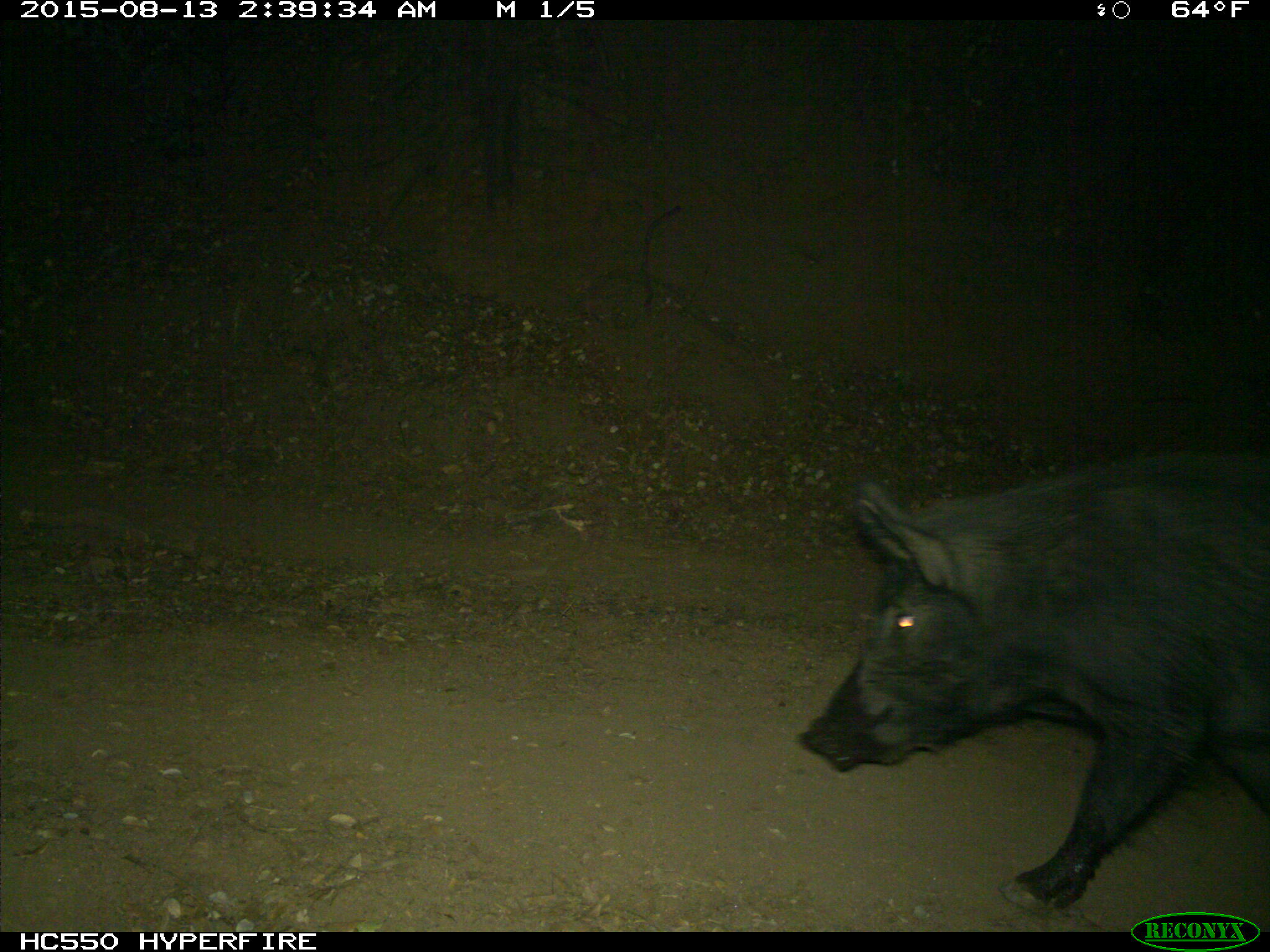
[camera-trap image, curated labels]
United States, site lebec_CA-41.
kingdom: Animalia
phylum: Chordata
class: Mammalia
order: Artiodactyla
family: Suidae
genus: Sus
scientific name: Sus scrofa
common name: wild boar